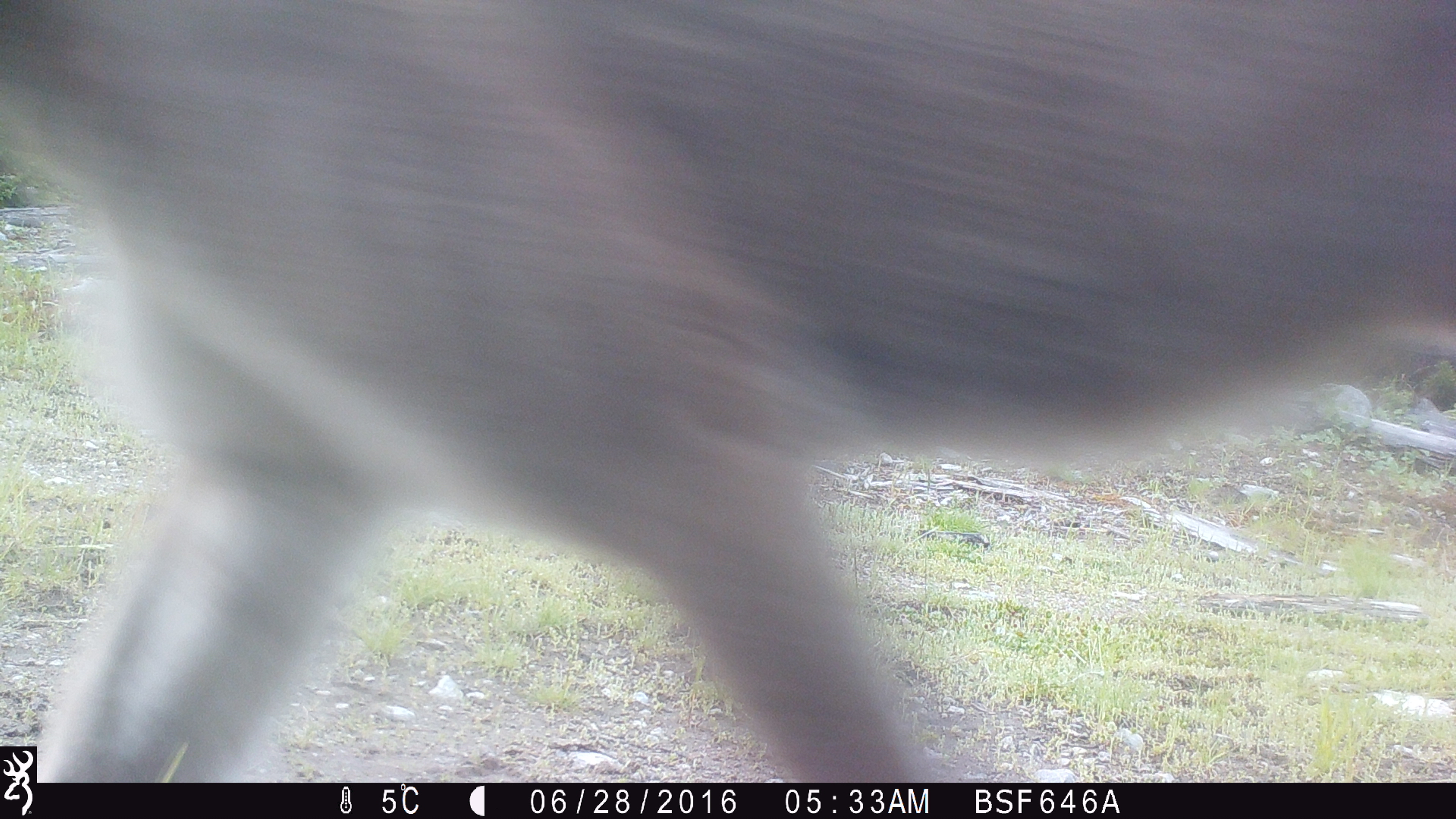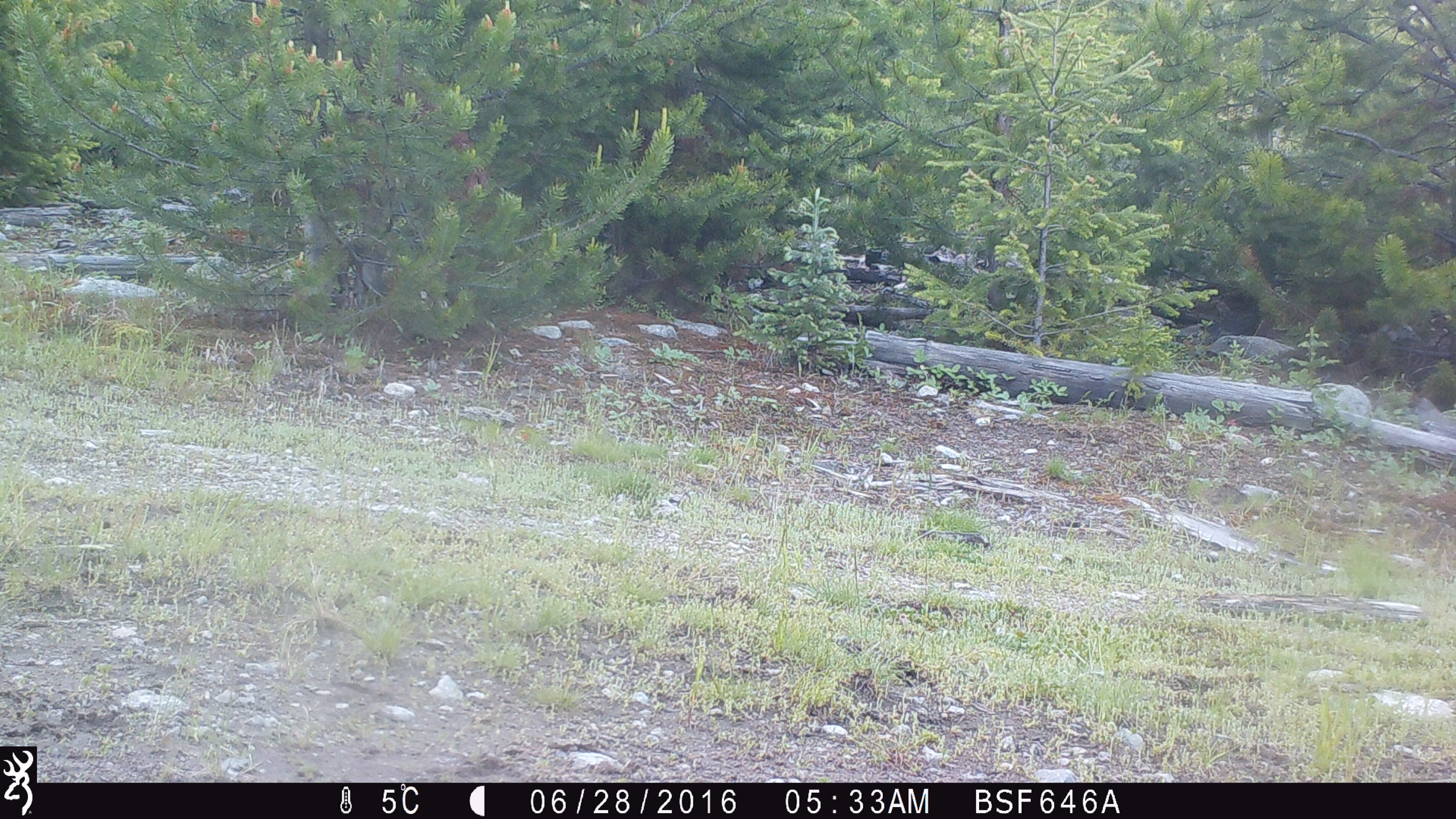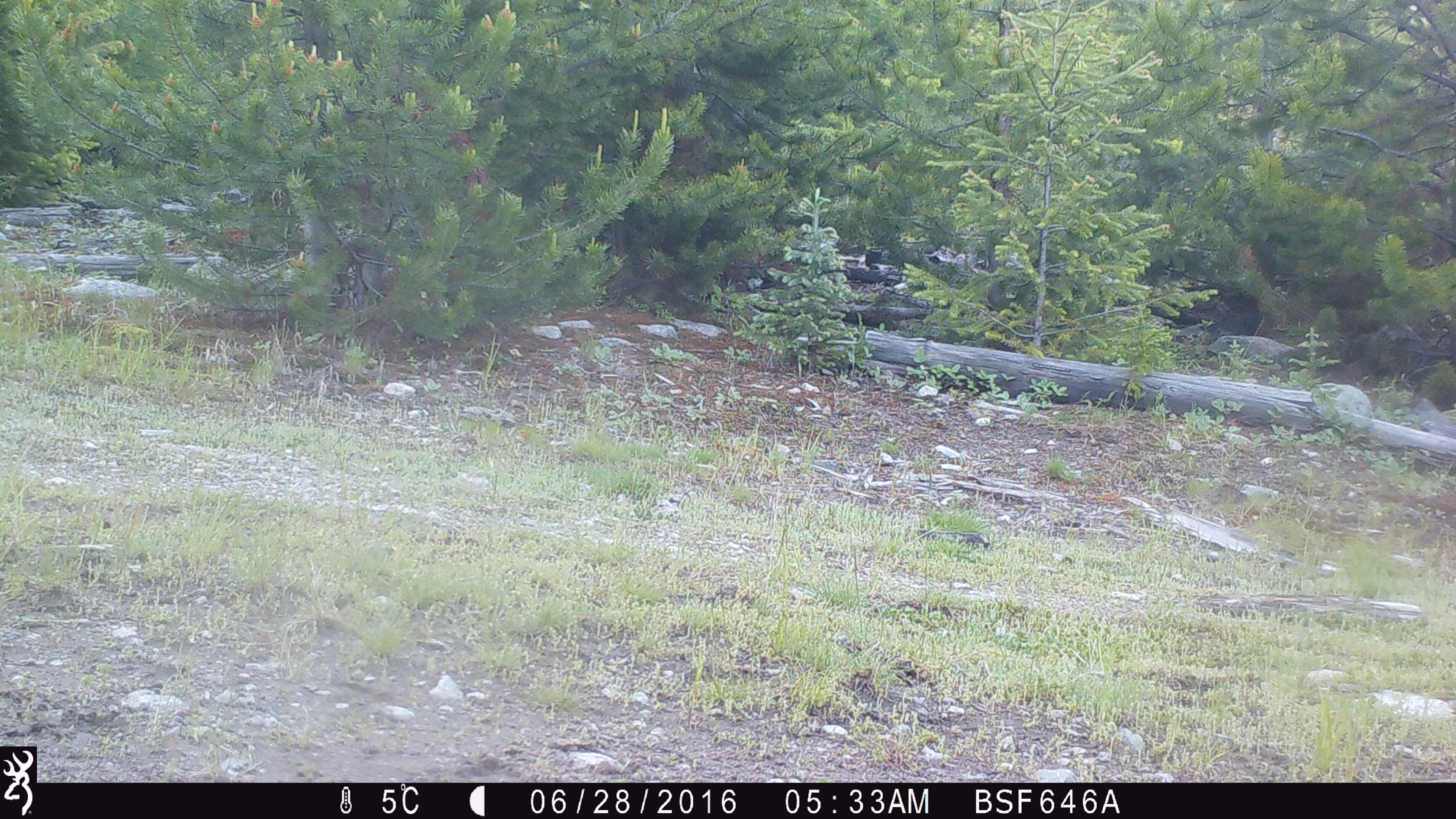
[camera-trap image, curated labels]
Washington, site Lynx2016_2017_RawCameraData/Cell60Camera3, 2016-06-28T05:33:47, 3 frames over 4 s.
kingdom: Animalia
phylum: Chordata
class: Mammalia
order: Artiodactyla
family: Bovidae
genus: Bos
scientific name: Bos taurus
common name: domestic cattle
Domestic cattle (Bos taurus). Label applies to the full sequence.